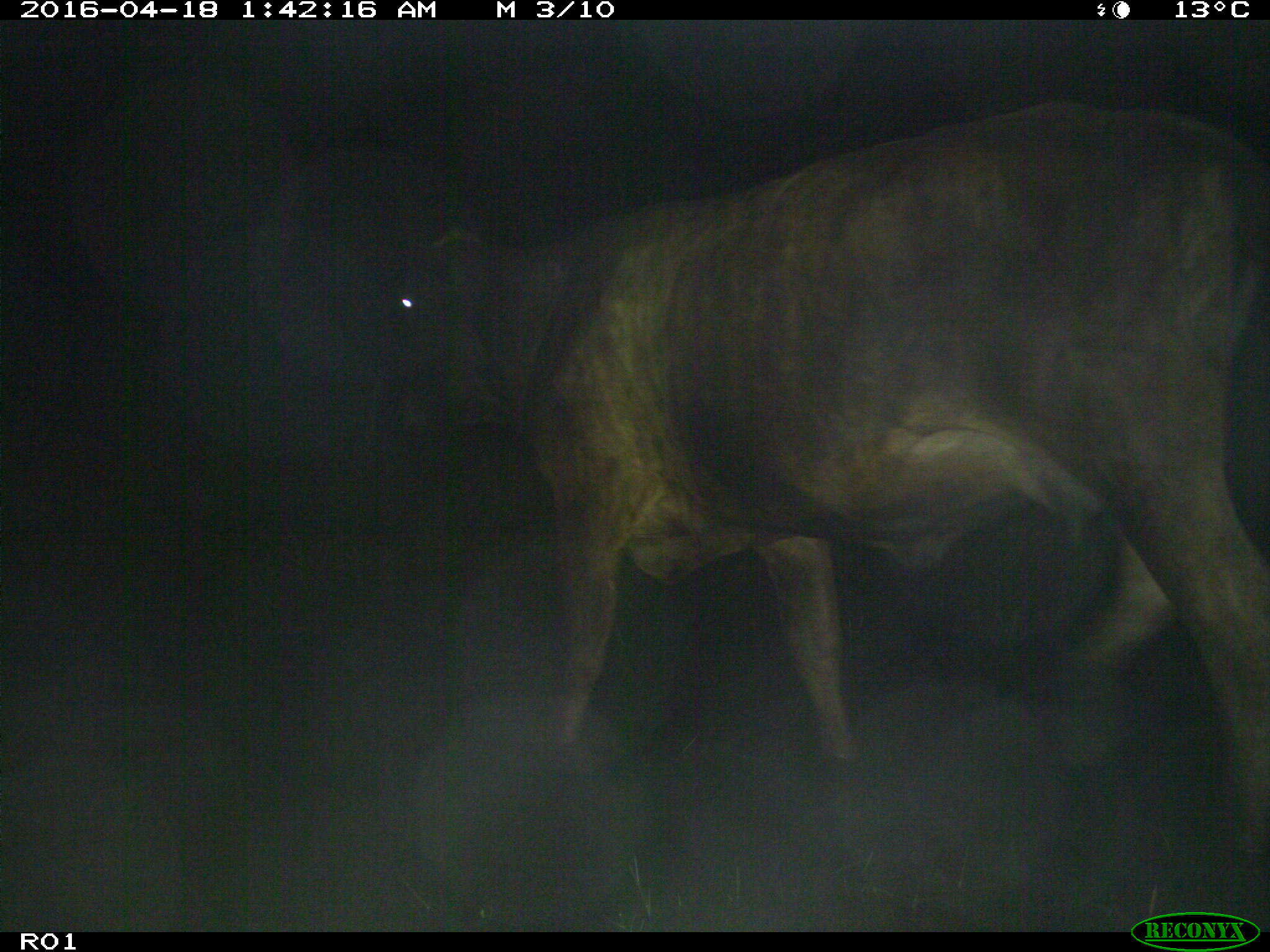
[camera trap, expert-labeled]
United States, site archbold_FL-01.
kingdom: Animalia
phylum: Chordata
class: Mammalia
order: Artiodactyla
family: Bovidae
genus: Bos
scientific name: Bos taurus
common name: domestic cow